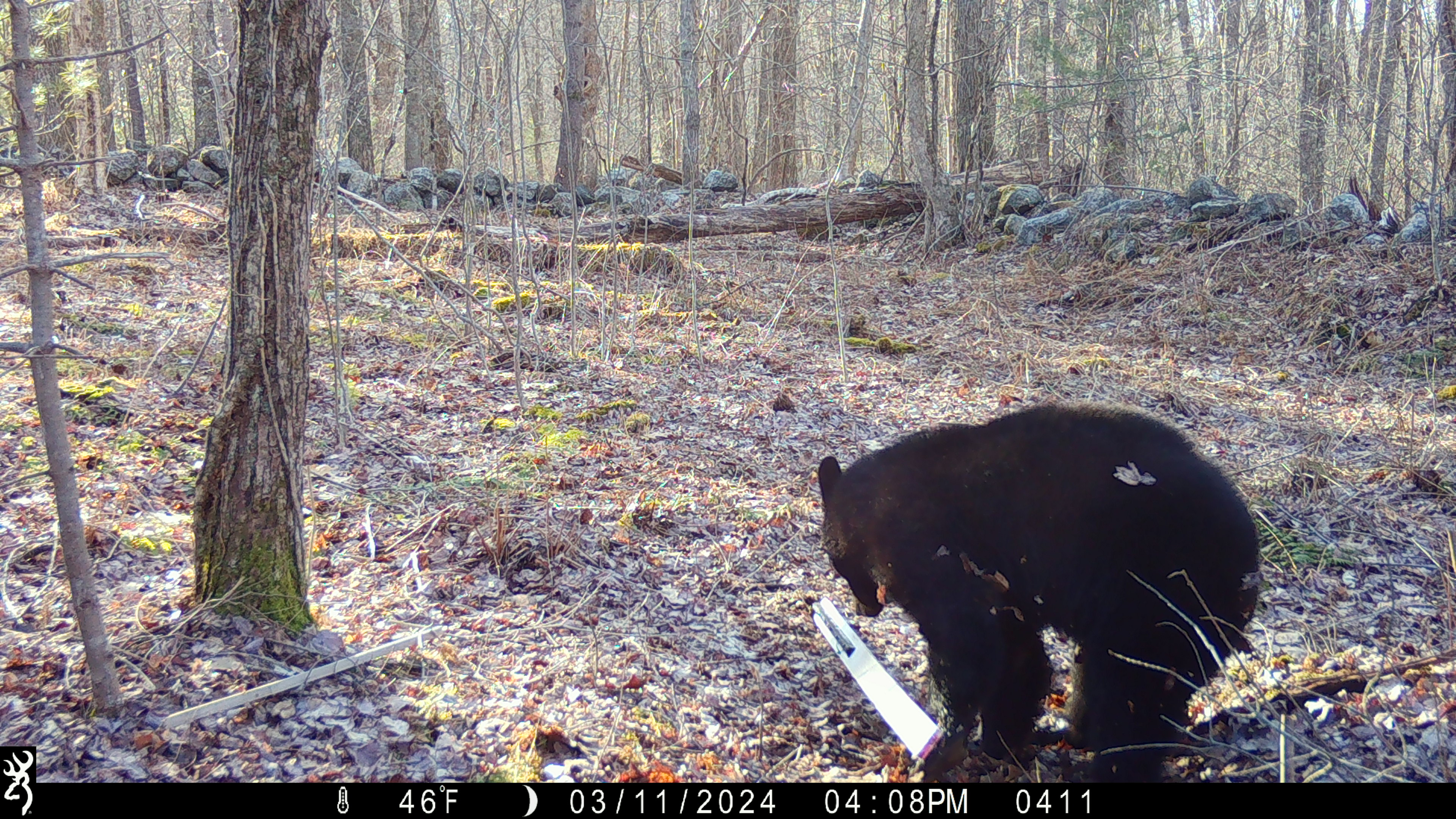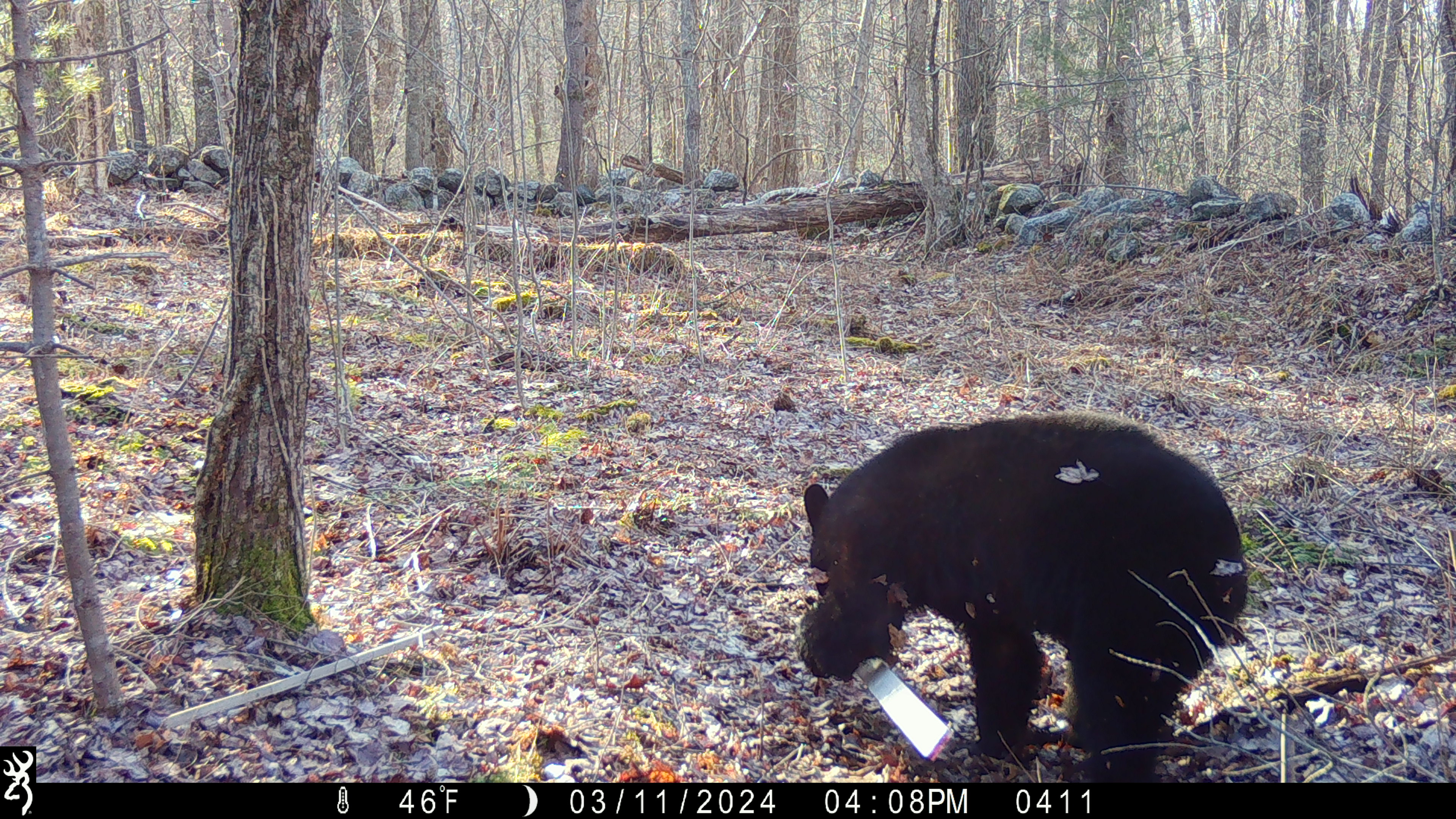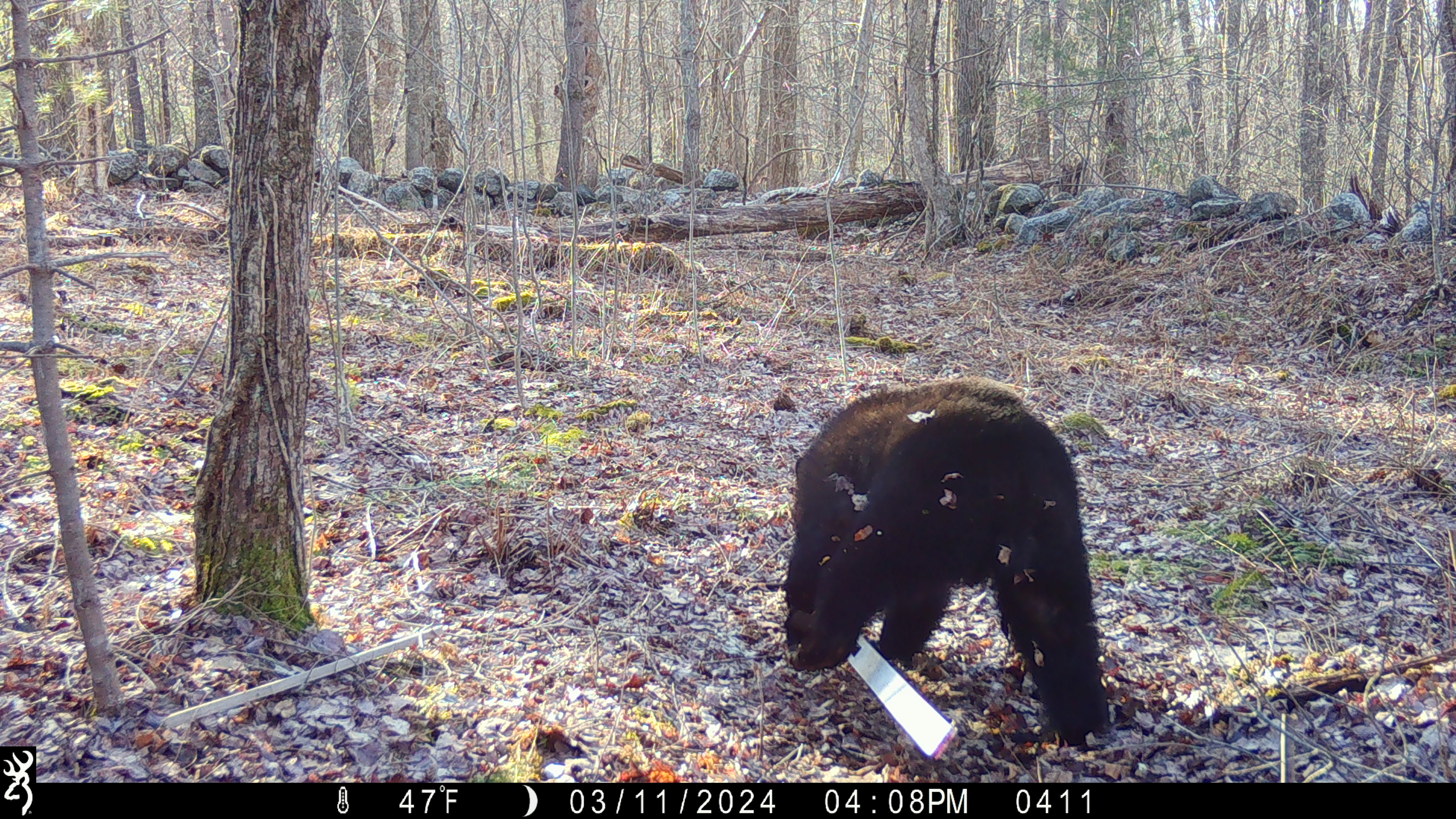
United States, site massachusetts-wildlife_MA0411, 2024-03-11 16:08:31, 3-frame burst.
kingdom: Animalia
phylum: Chordata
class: Mammalia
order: Carnivora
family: Ursidae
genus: Ursus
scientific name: Ursus americanus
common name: black bear